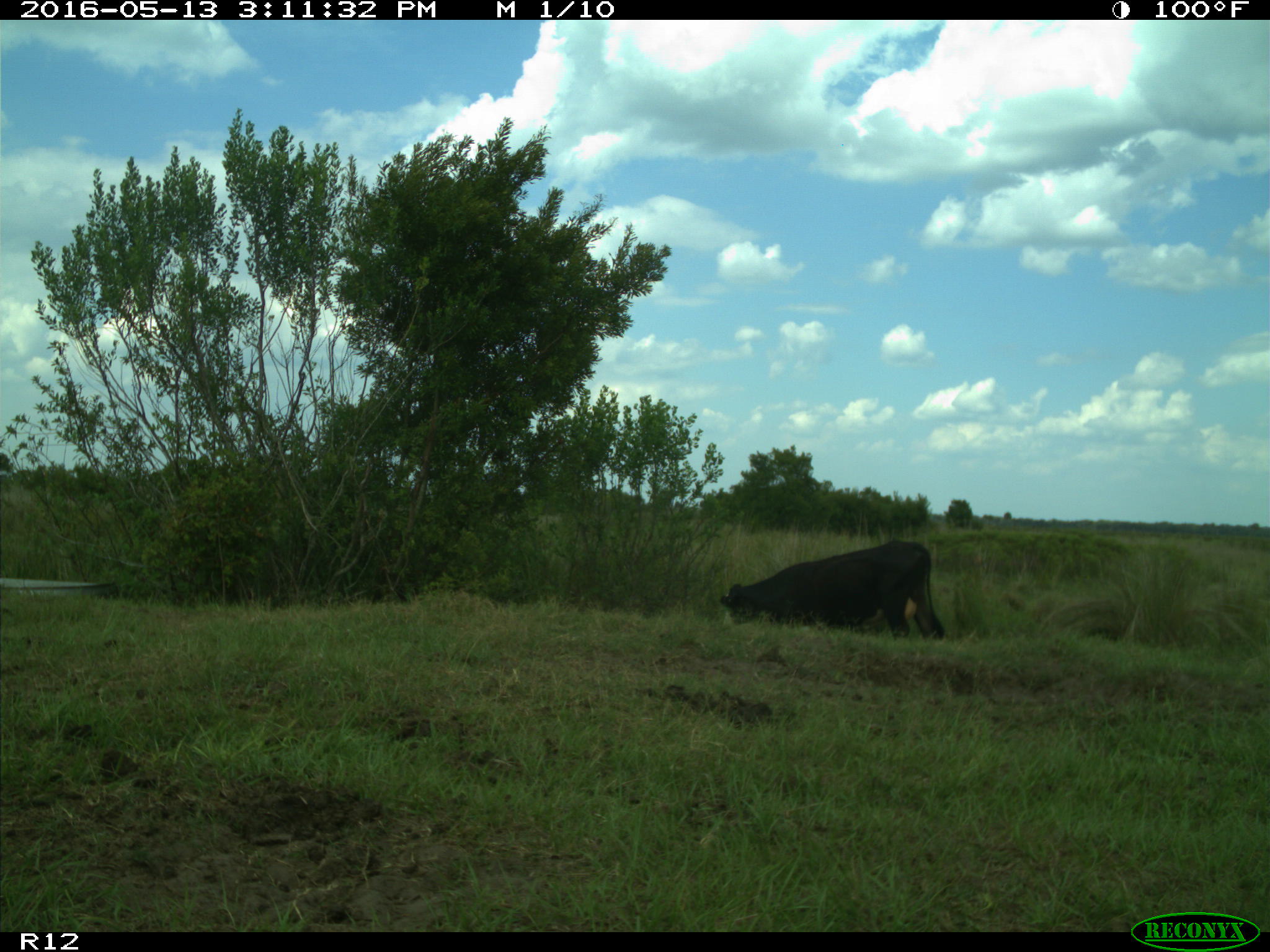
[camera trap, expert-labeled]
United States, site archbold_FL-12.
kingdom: Animalia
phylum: Chordata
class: Mammalia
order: Artiodactyla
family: Bovidae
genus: Bos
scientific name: Bos taurus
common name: domestic cow